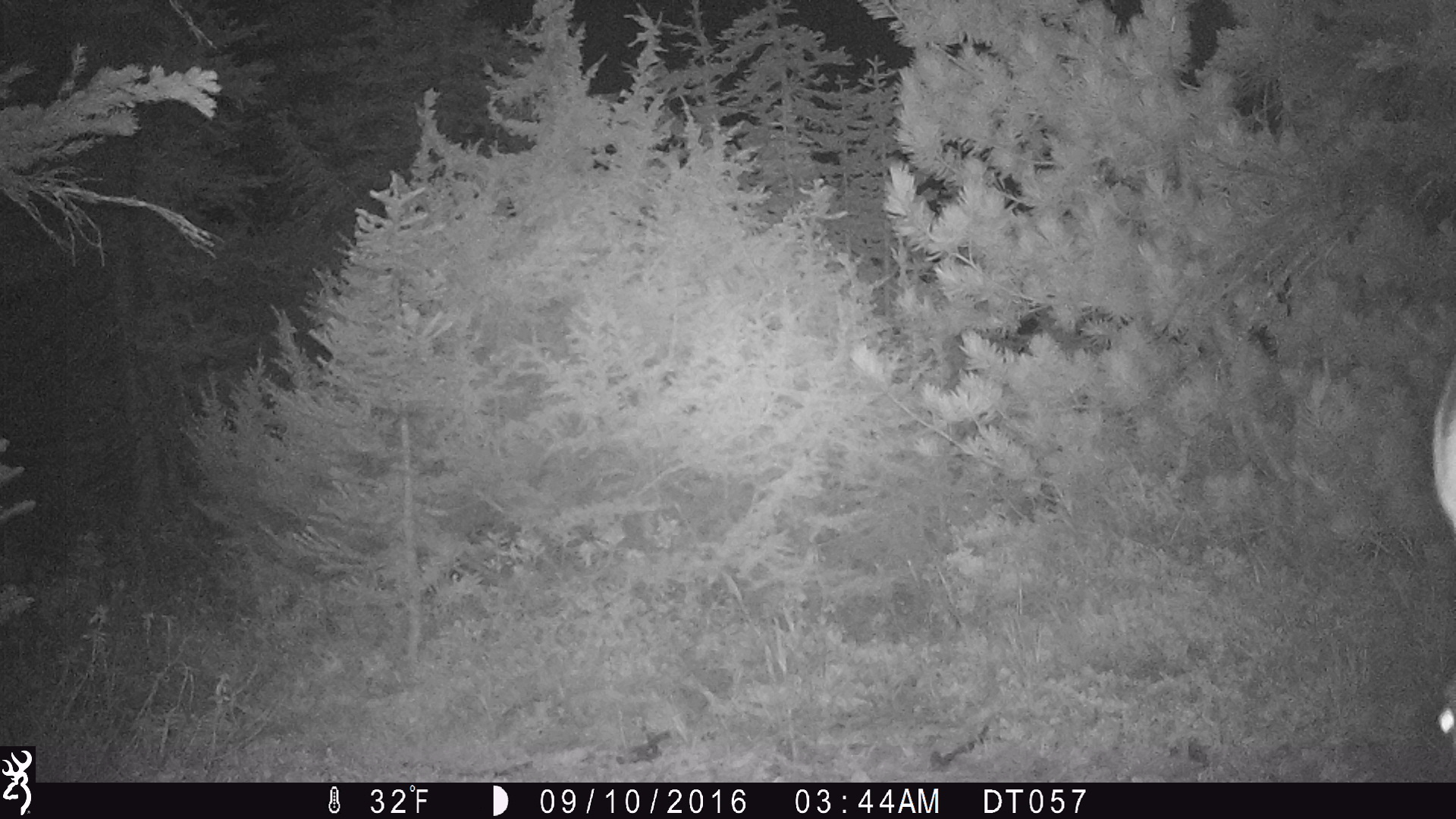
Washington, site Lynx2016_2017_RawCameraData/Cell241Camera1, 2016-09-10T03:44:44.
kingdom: Animalia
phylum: Chordata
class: Mammalia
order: Artiodactyla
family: Cervidae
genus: Odocoileus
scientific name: Odocoileus hemionus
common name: mule deer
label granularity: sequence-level